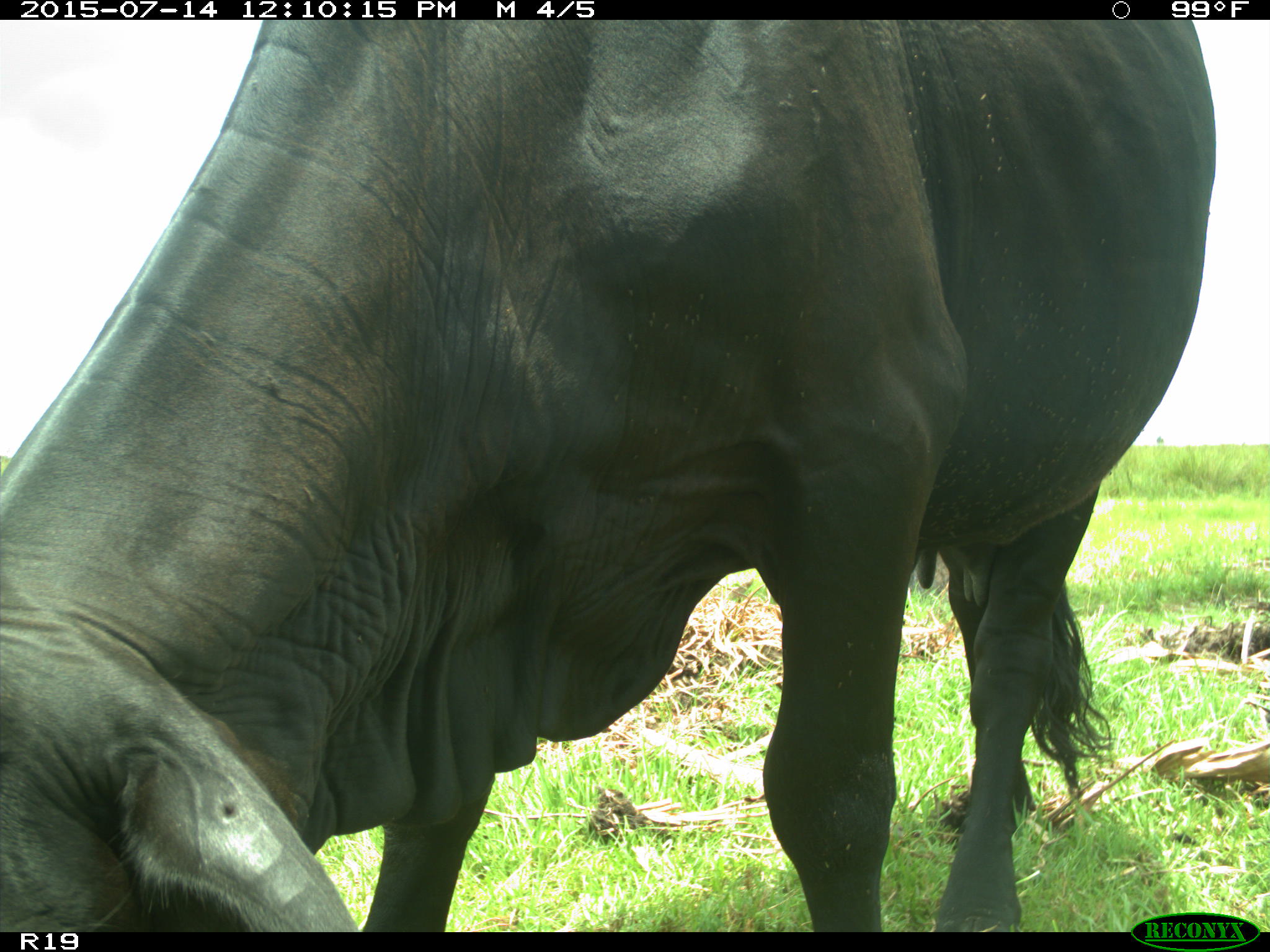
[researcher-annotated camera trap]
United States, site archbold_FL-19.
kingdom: Animalia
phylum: Chordata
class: Mammalia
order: Artiodactyla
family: Bovidae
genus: Bos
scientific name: Bos taurus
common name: domestic cow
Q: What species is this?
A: Bos taurus (domestic cow).